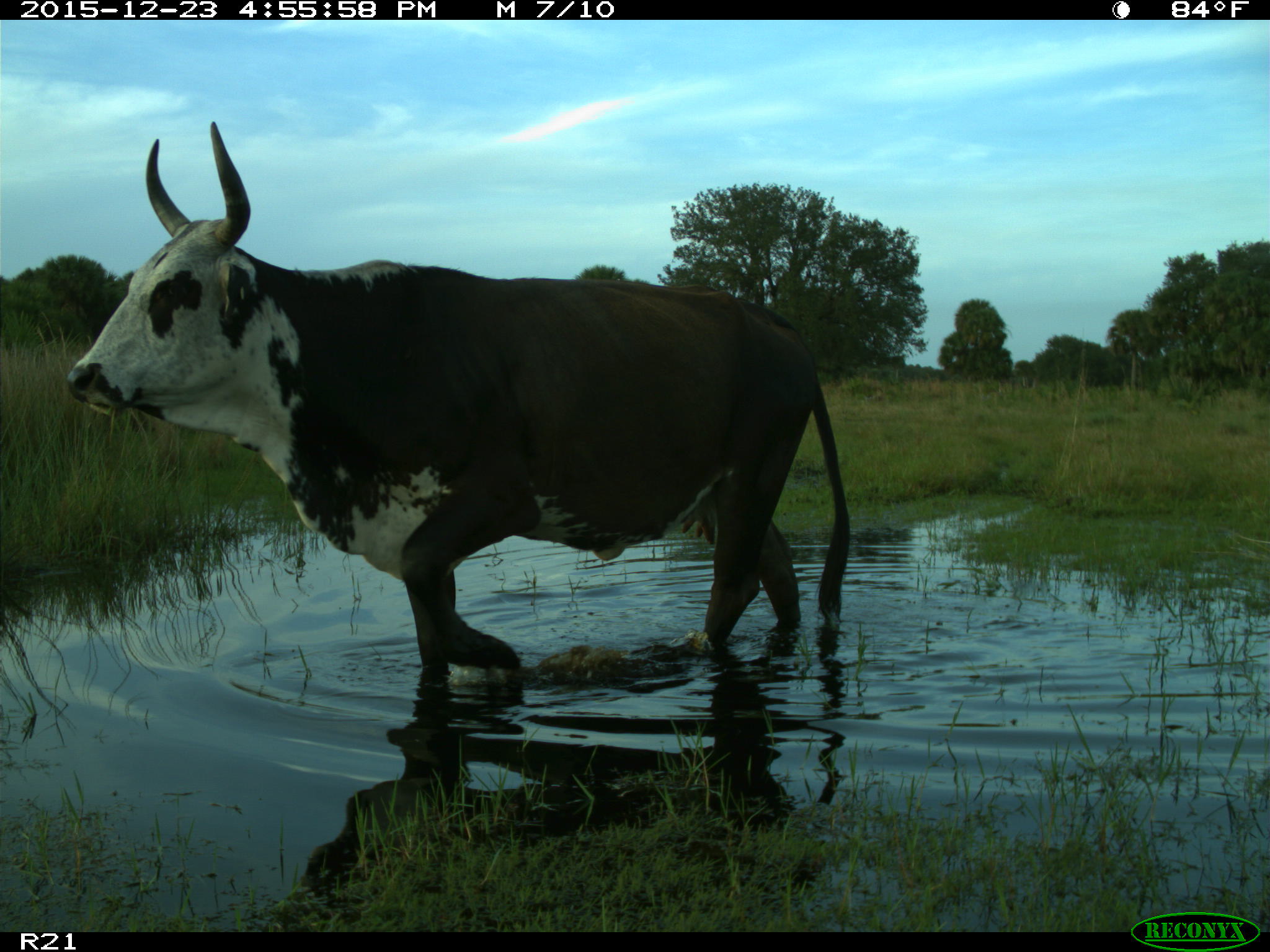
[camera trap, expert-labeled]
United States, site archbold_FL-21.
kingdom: Animalia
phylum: Chordata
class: Mammalia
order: Artiodactyla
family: Bovidae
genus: Bos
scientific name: Bos taurus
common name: domestic cow